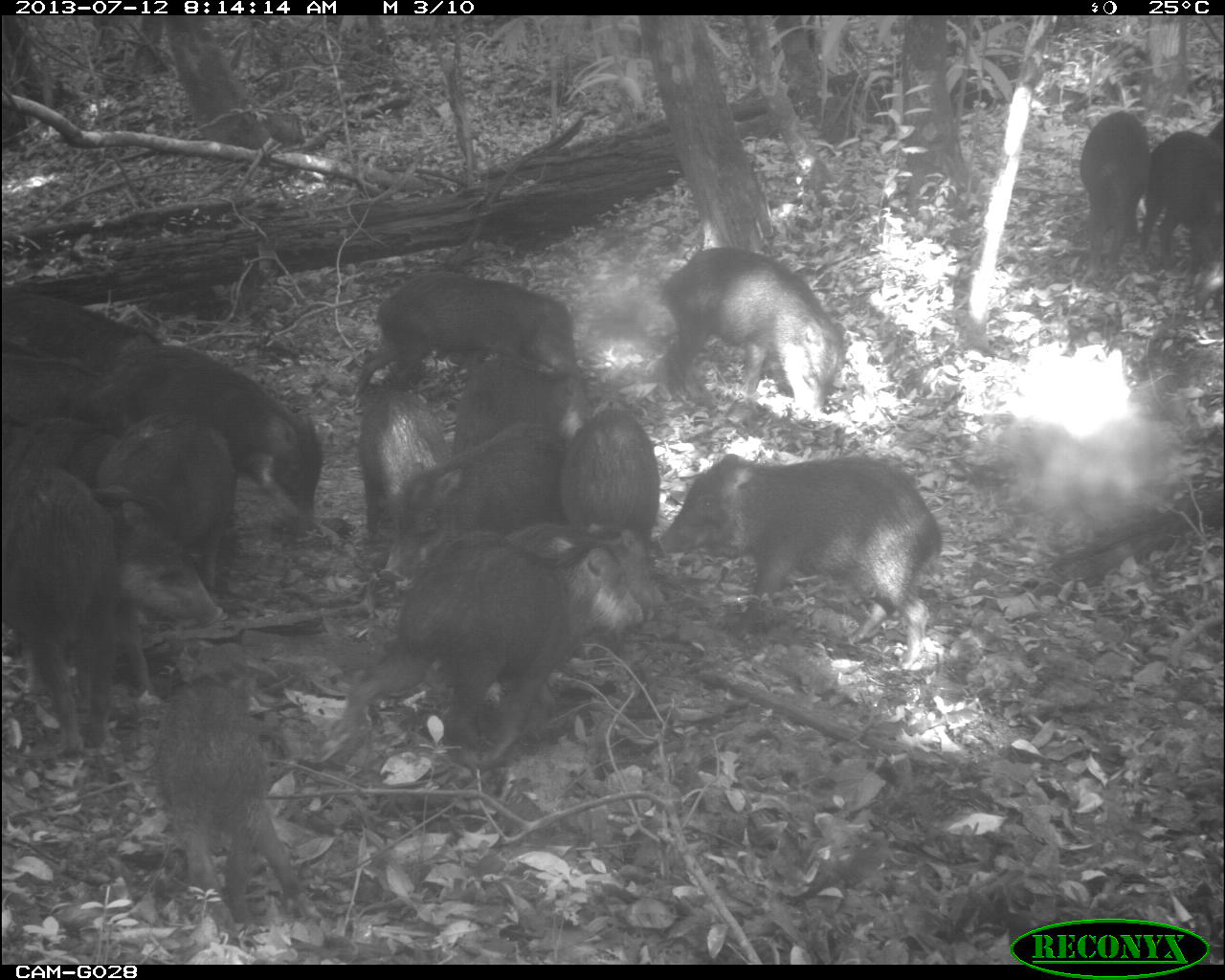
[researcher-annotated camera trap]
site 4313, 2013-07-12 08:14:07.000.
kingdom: Animalia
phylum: Chordata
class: Mammalia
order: Artiodactyla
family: Tayassuidae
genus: Tayassu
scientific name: Tayassu pecari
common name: white-lipped peccary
Tayassu pecari (white-lipped peccary), count 20.